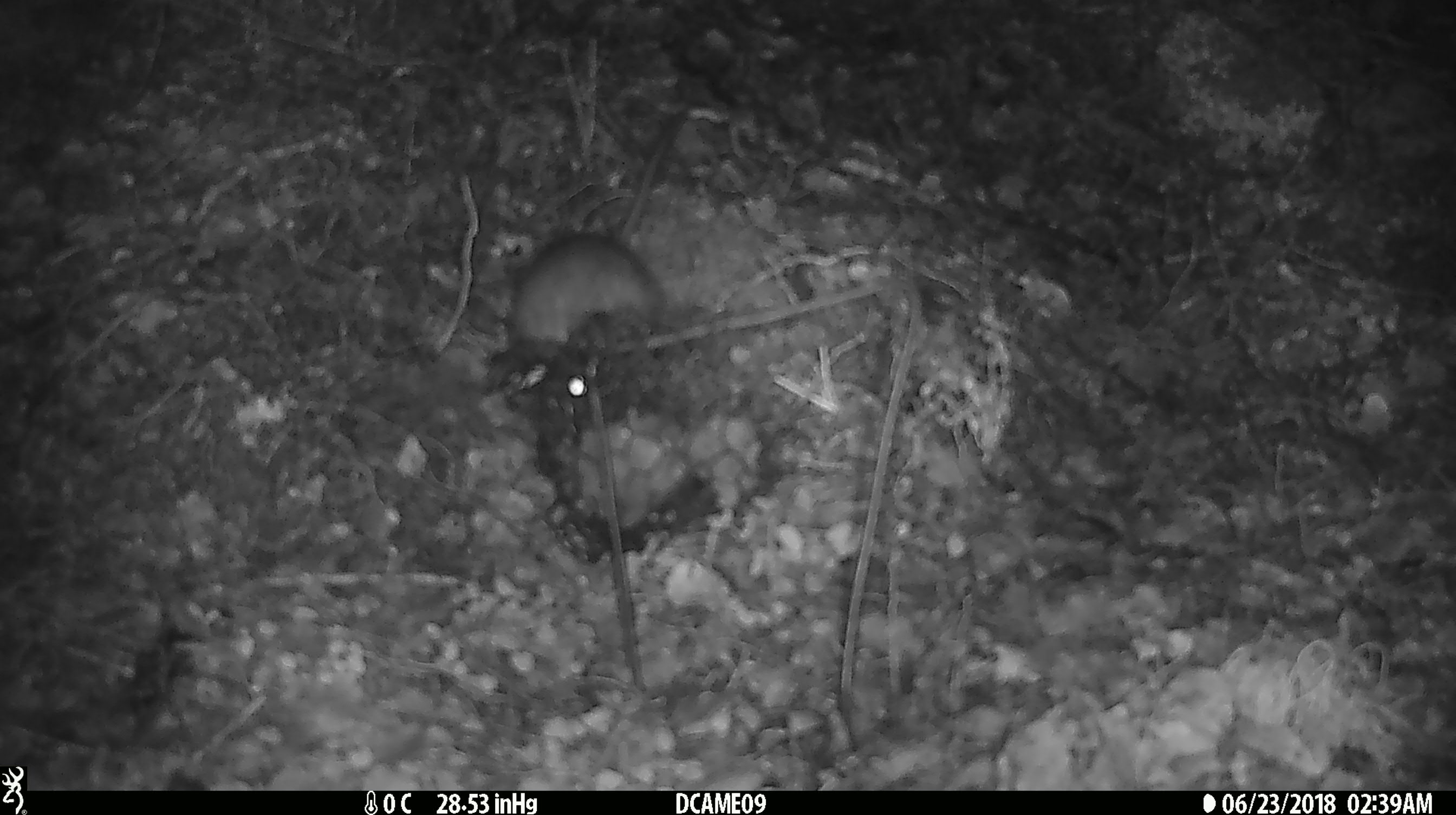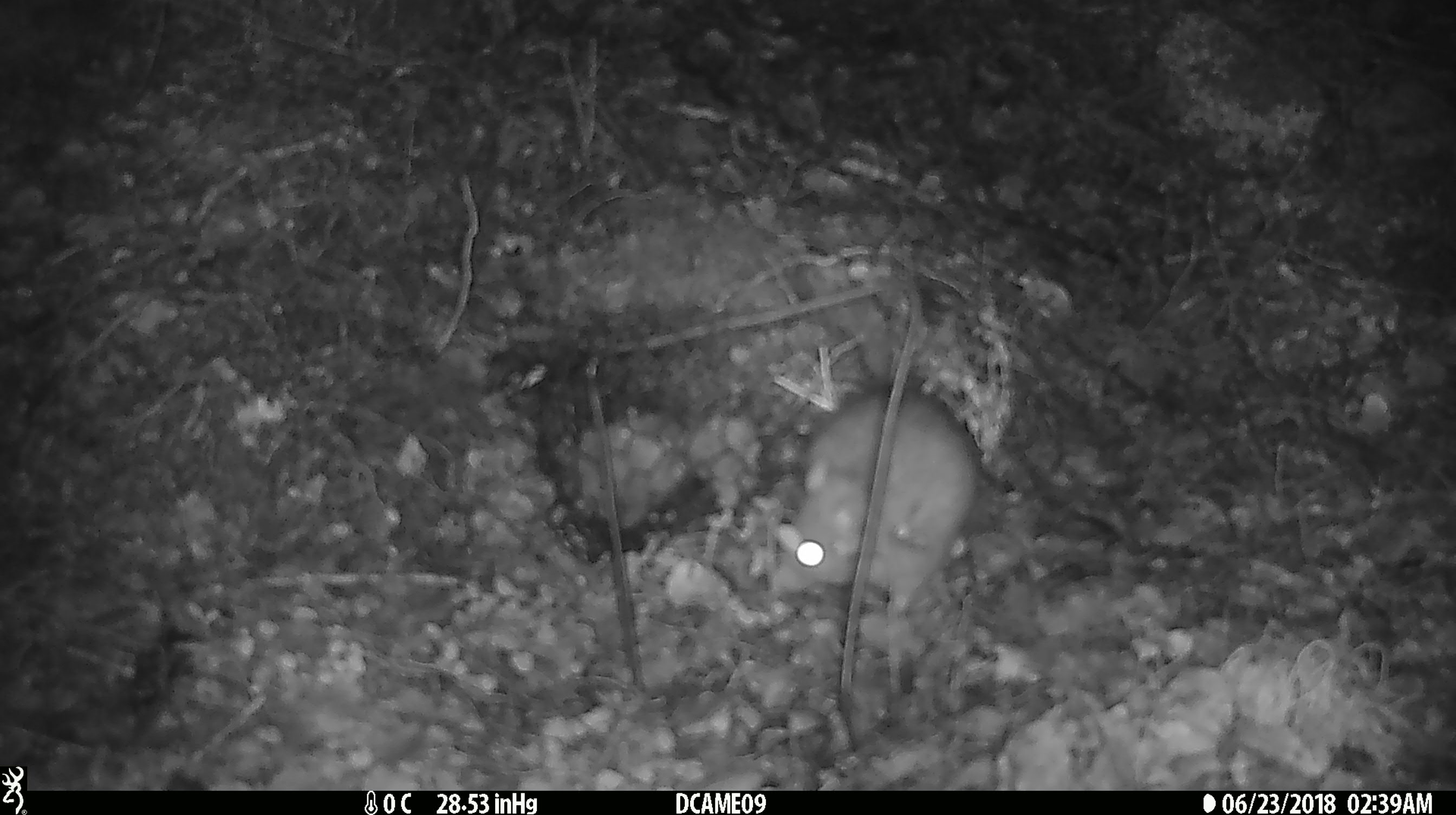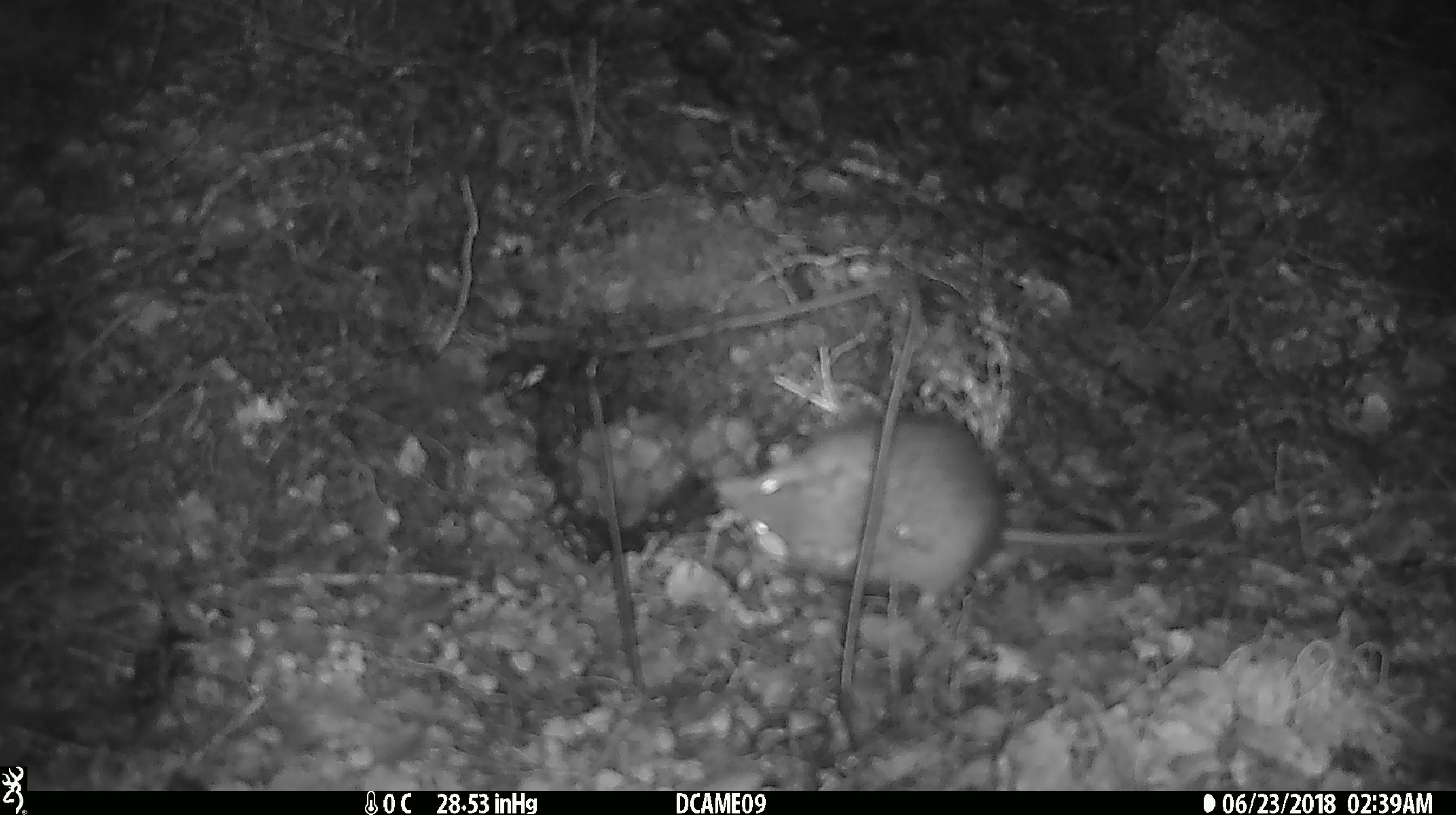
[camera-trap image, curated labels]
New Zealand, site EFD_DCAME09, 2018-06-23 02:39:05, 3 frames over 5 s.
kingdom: Animalia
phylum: Chordata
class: Mammalia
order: Rodentia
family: Muridae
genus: Rattus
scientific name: Rattus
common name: rat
Rat (Rattus).